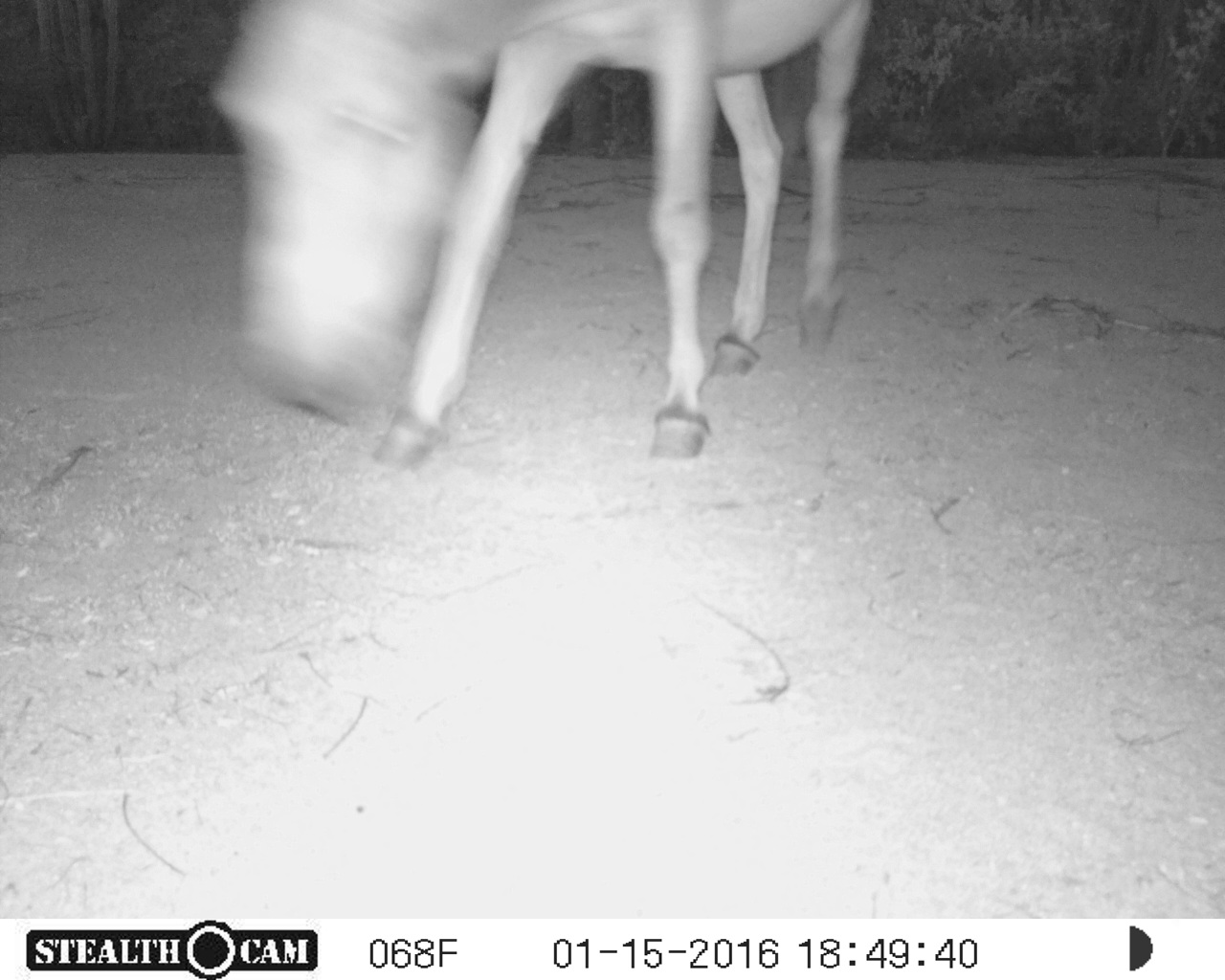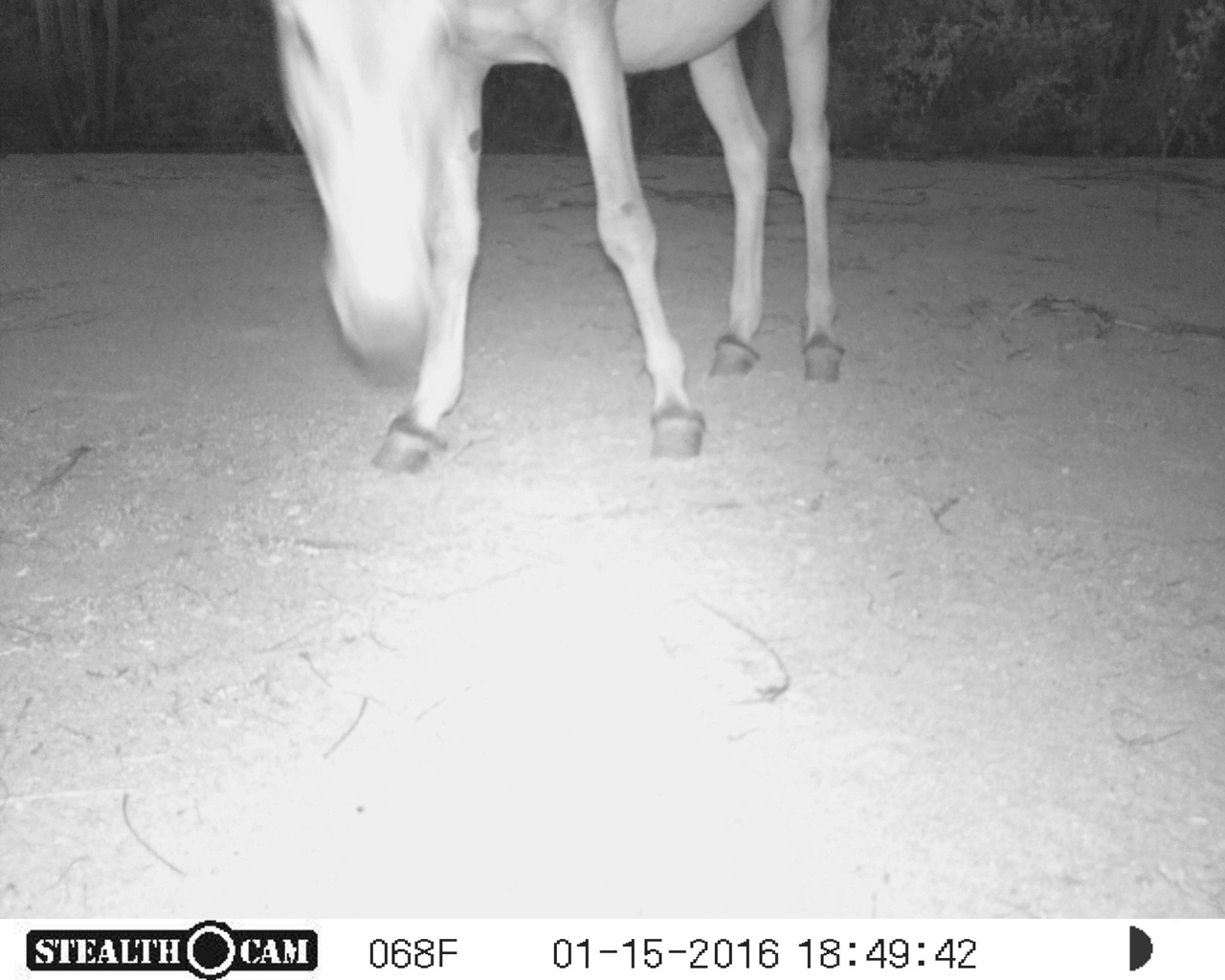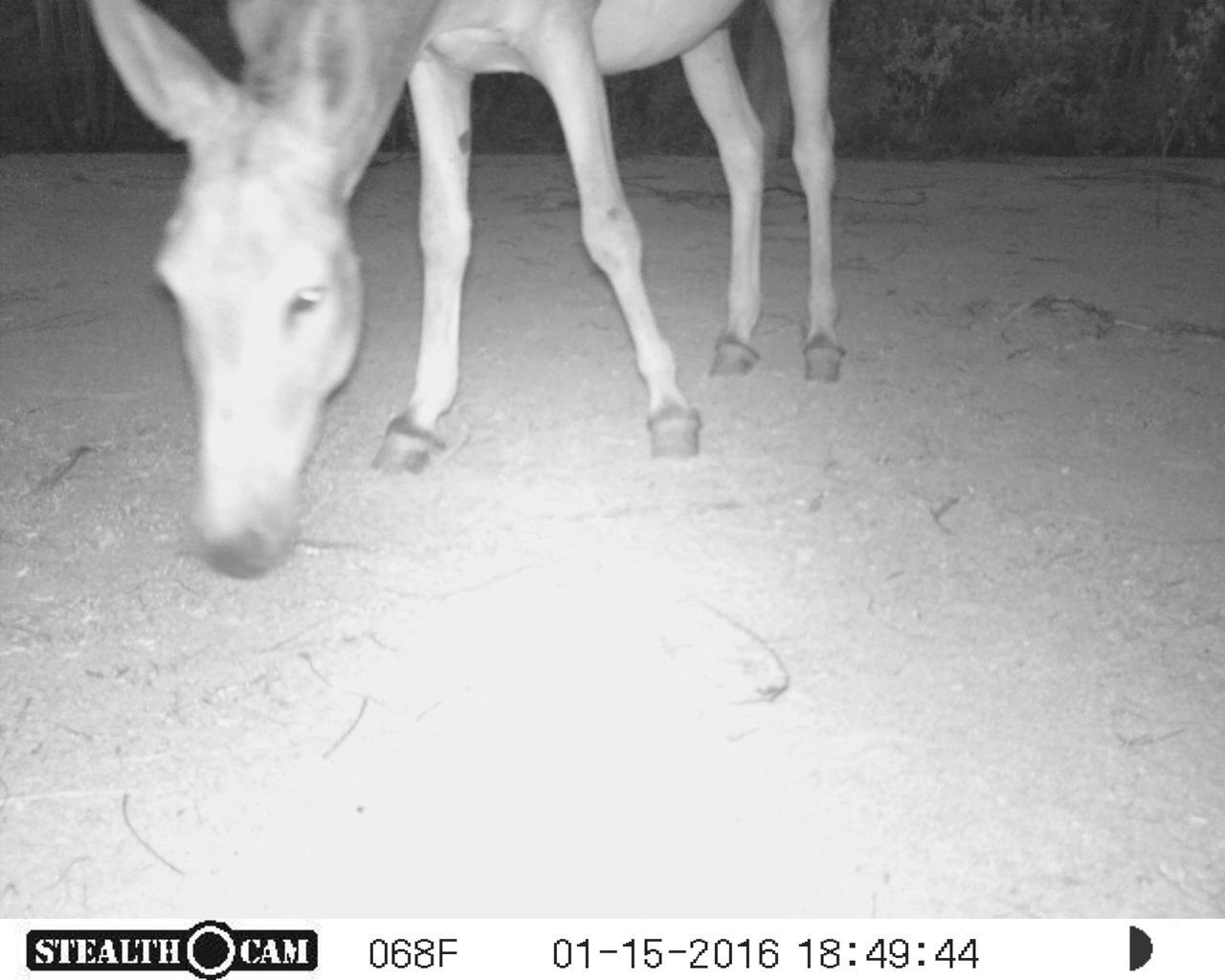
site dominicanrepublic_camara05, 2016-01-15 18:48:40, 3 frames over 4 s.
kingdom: Animalia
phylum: Chordata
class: Mammalia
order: Perissodactyla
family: Equidae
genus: Equus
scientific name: Equus asinus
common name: donkey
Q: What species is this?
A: Donkey (Equus asinus).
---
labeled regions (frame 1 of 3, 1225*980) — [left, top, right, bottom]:
donkey: [209, 5, 869, 467]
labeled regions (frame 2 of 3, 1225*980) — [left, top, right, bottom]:
donkey: [258, 3, 858, 480]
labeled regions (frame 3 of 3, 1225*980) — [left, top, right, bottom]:
donkey: [72, 0, 837, 563]